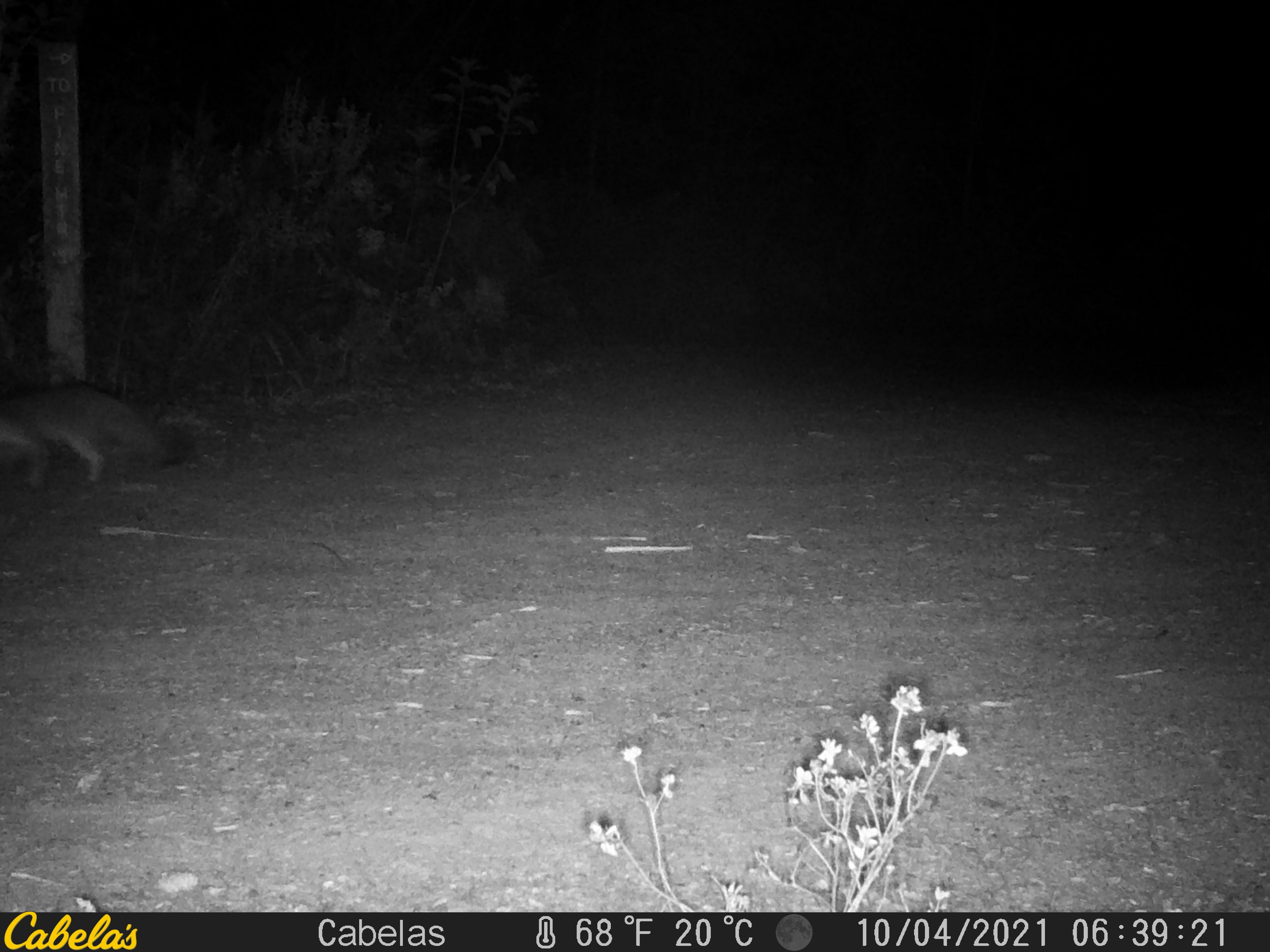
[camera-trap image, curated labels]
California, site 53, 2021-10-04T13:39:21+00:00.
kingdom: Animalia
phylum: Chordata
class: Mammalia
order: Carnivora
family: Canidae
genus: Urocyon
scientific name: Urocyon cinereoargenteus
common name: gray fox